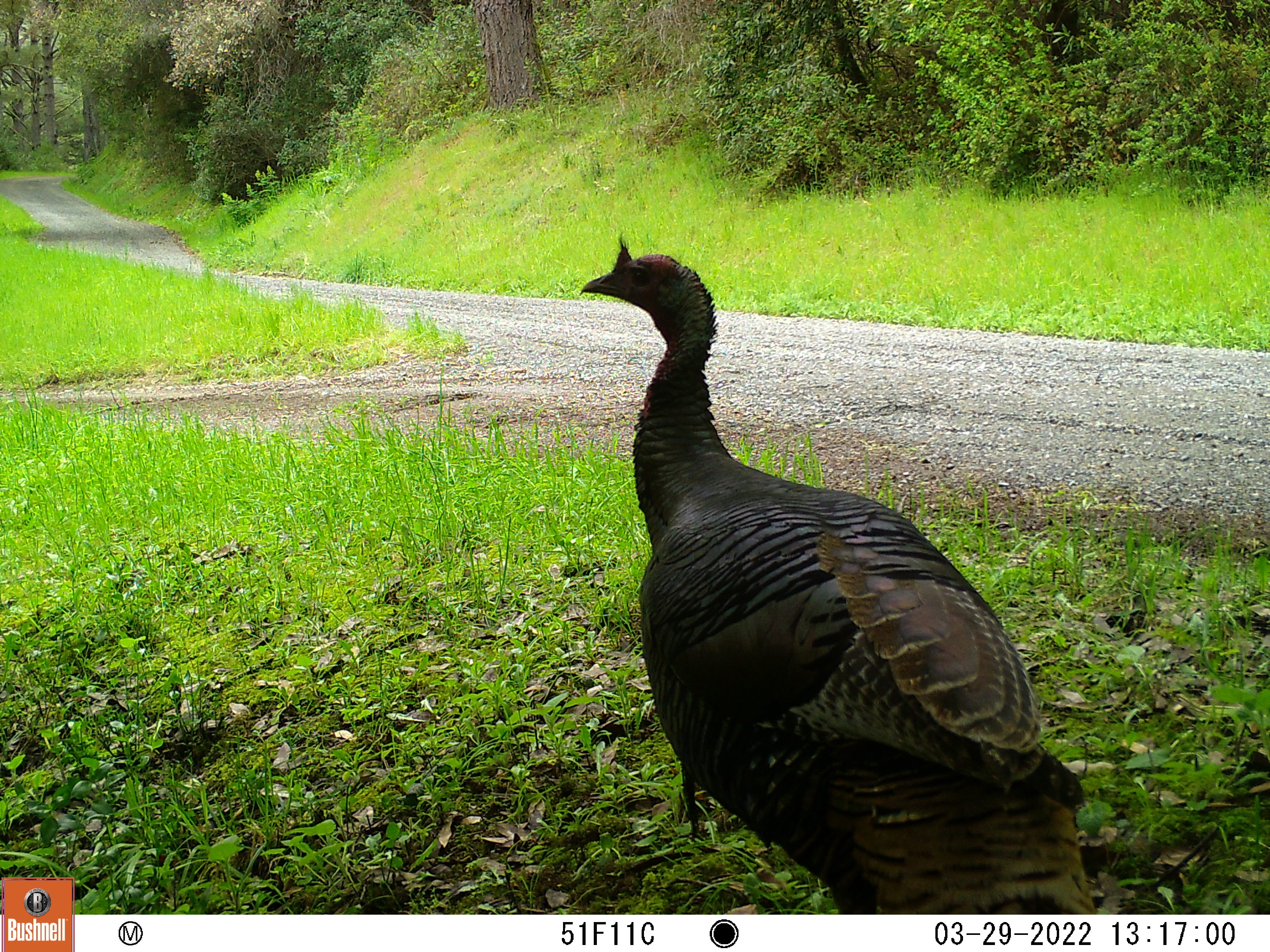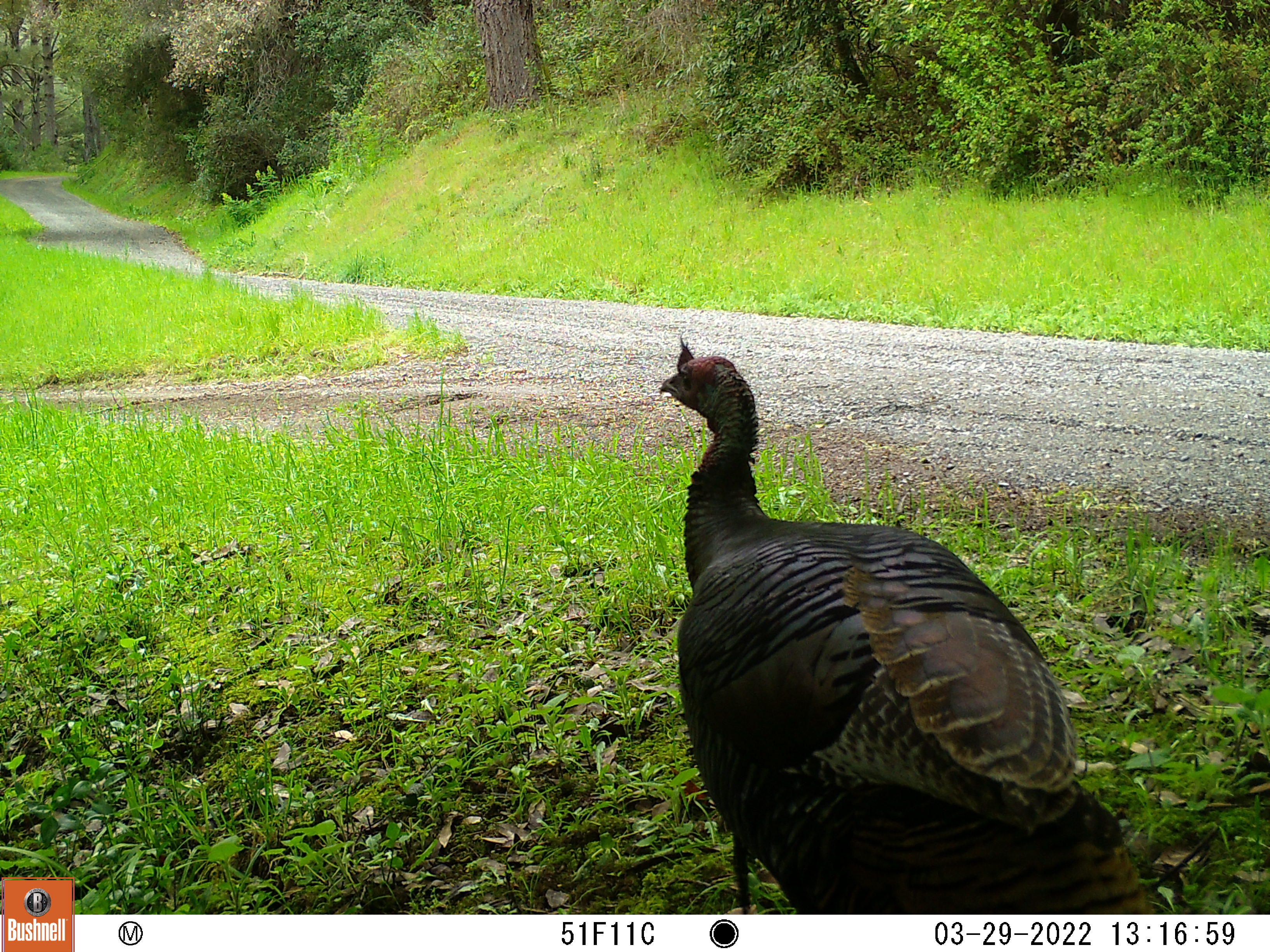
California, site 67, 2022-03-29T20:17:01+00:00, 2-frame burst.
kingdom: Animalia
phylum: Chordata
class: Aves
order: Galliformes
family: Phasianidae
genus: Meleagris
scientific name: Meleagris gallopavo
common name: turkey